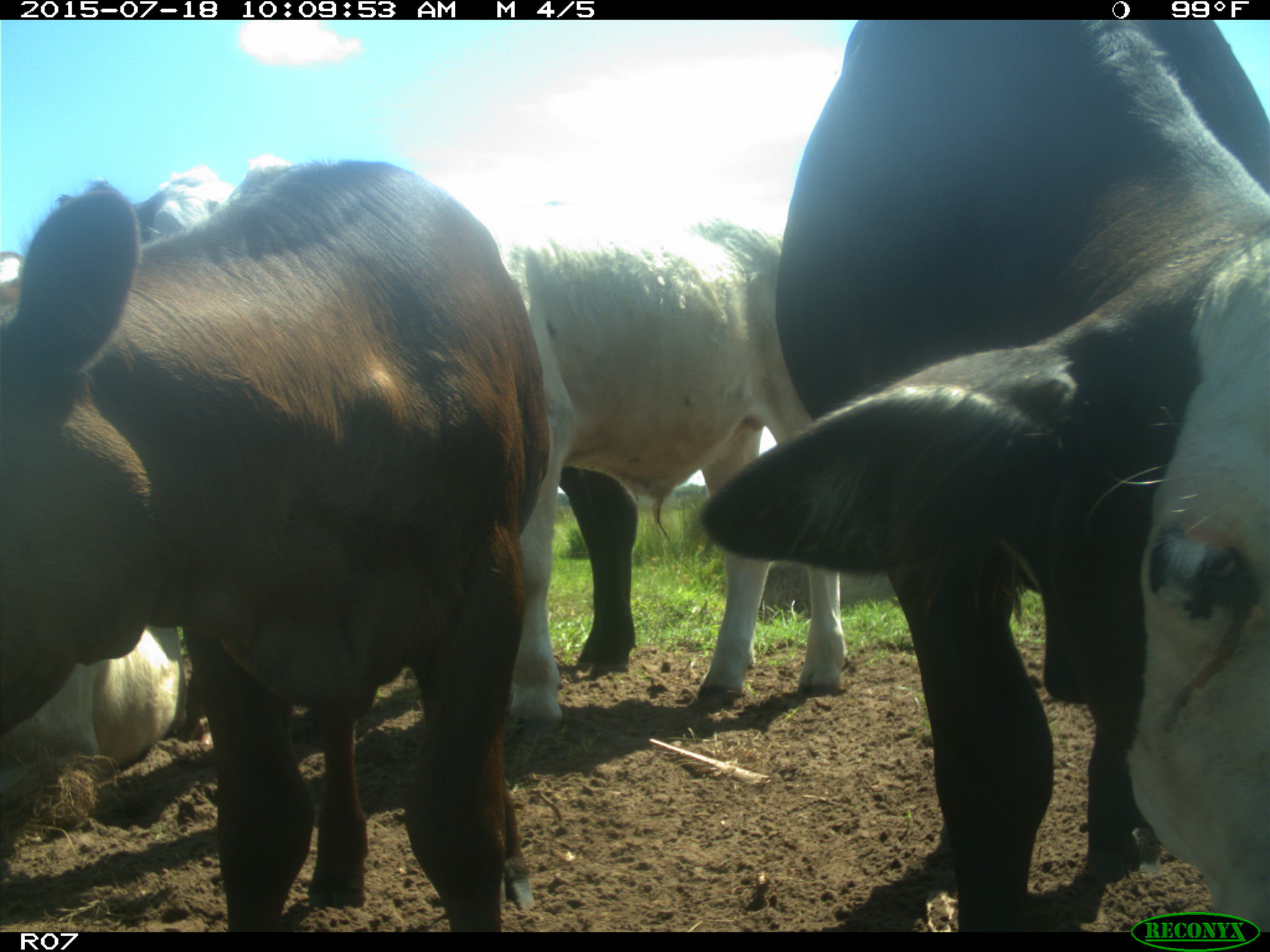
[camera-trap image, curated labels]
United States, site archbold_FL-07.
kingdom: Animalia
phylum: Chordata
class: Mammalia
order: Artiodactyla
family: Bovidae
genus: Bos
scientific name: Bos taurus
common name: domestic cow